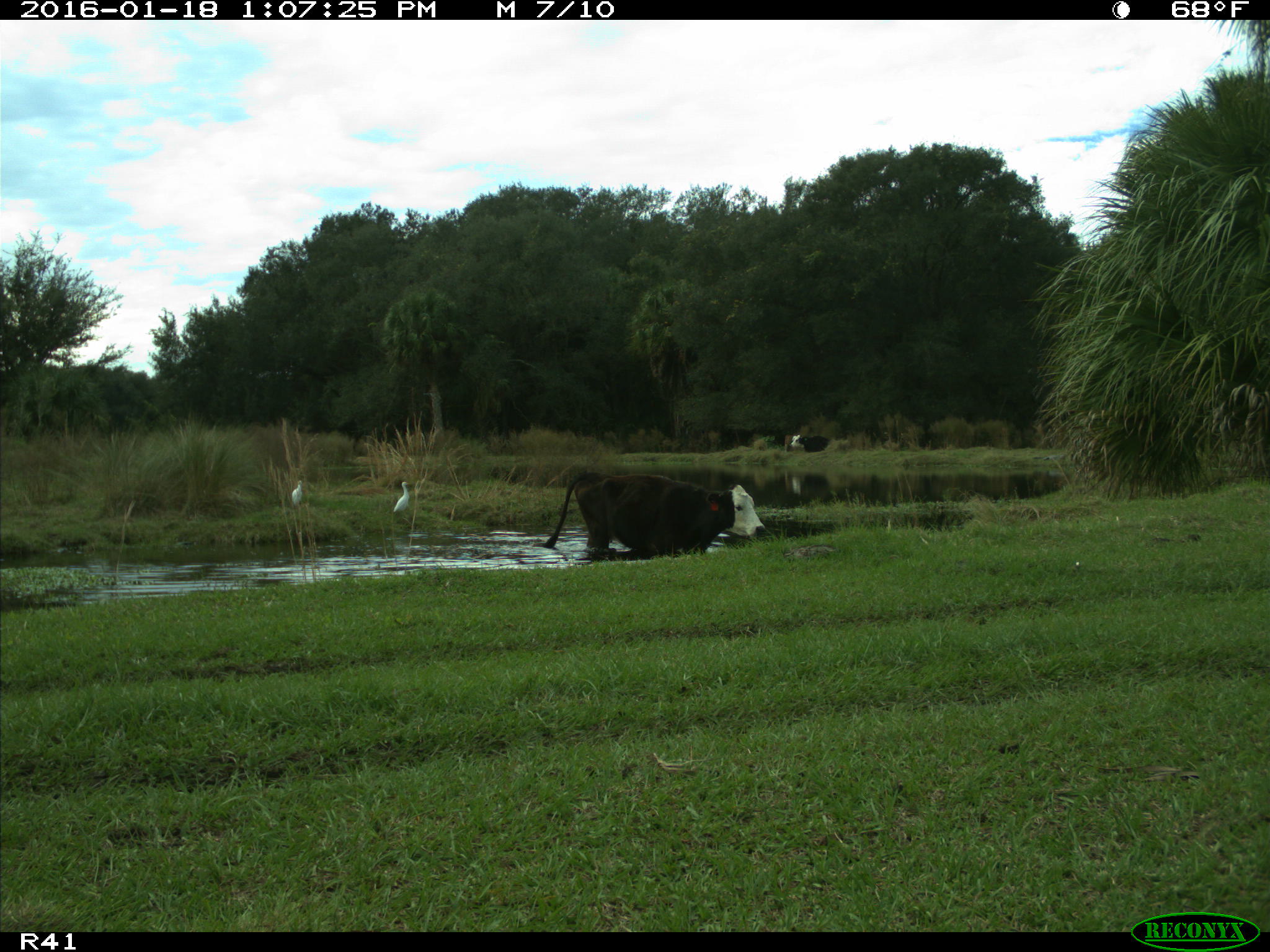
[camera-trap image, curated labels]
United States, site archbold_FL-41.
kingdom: Animalia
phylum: Chordata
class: Mammalia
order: Artiodactyla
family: Bovidae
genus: Bos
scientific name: Bos taurus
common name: domestic cow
Bos taurus (domestic cow).